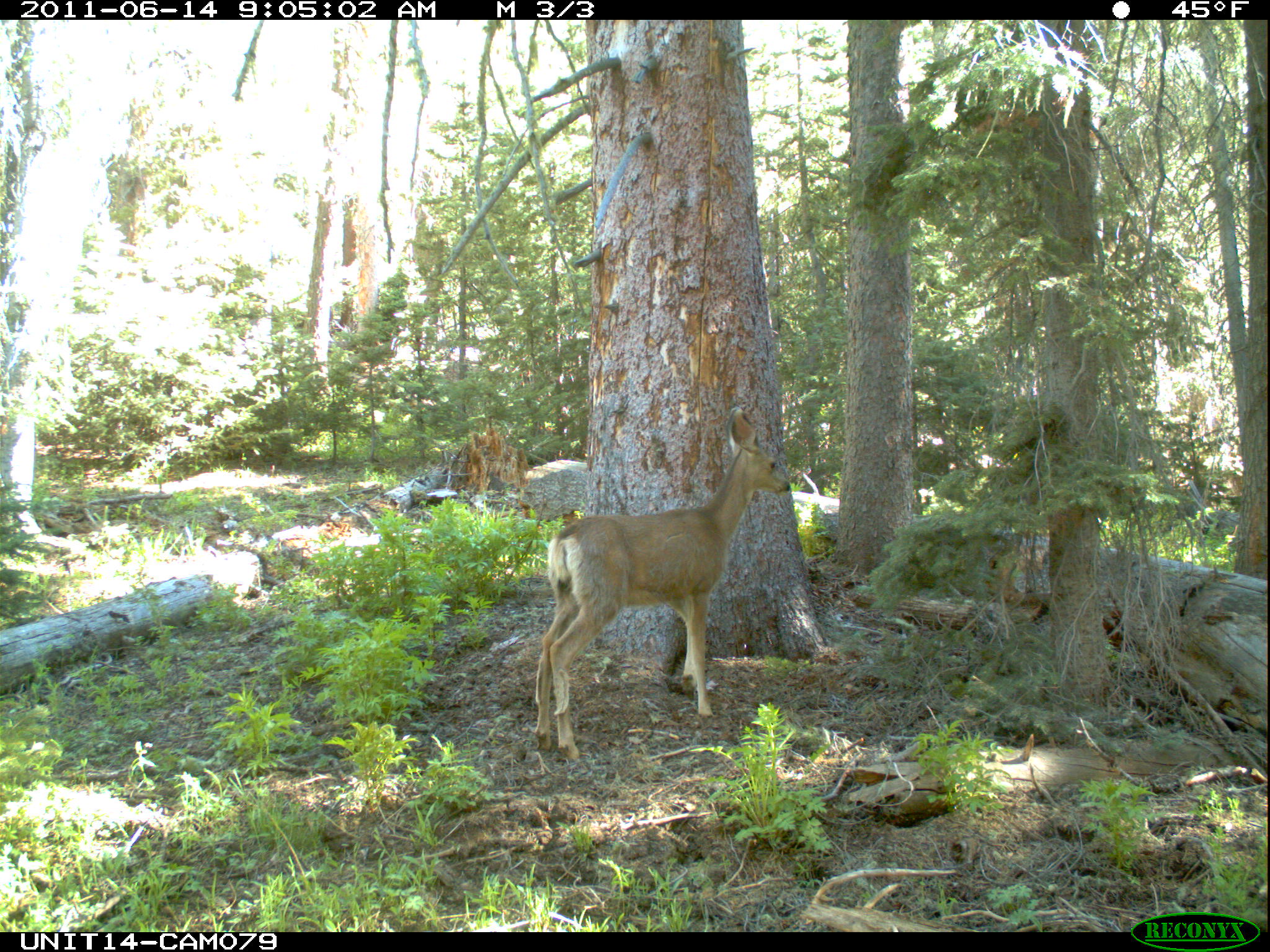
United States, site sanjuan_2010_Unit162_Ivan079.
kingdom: Animalia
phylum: Chordata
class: Mammalia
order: Artiodactyla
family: Cervidae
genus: Odocoileus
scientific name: Odocoileus hemionus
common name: mule deer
Odocoileus hemionus (mule deer).